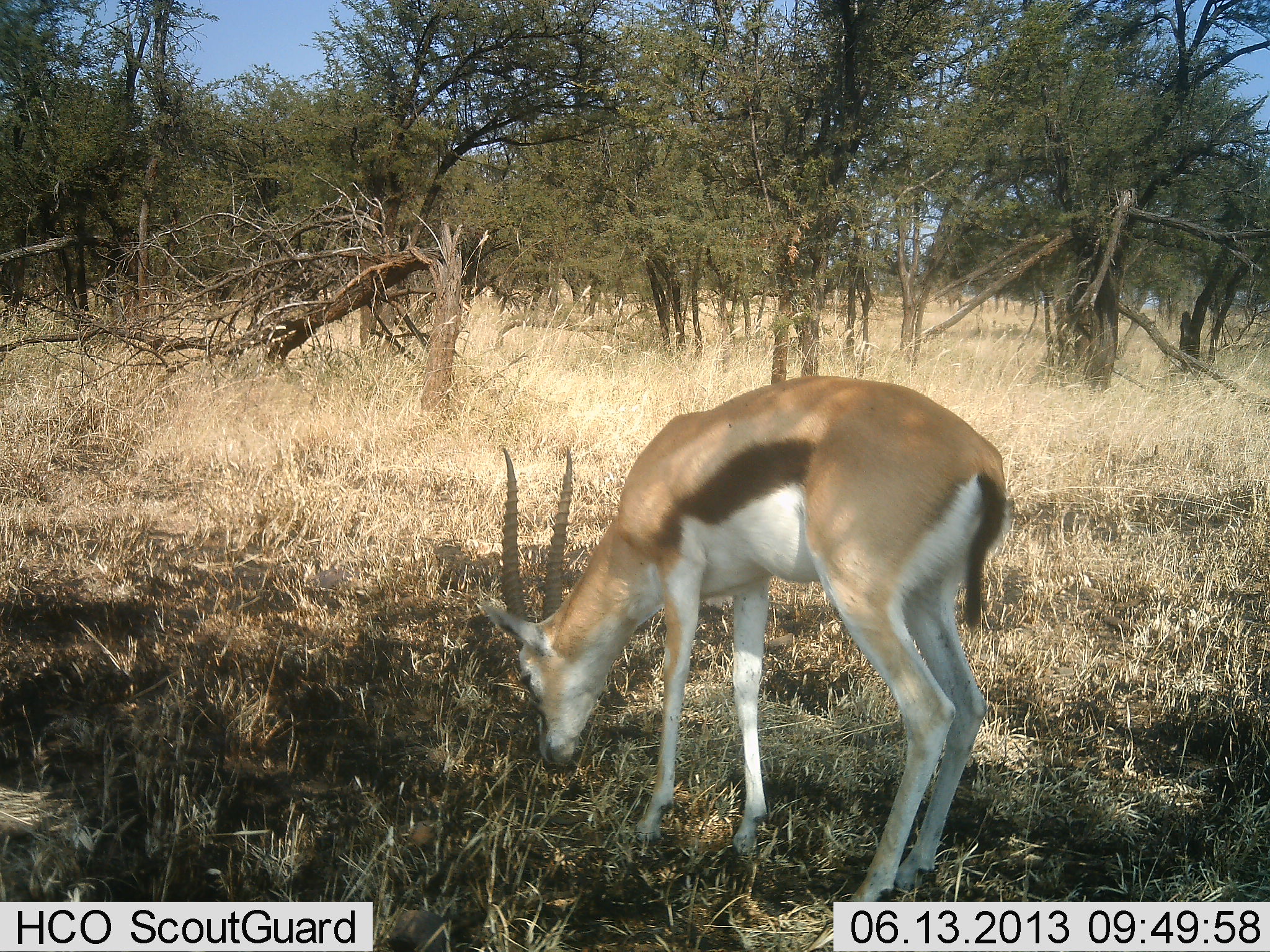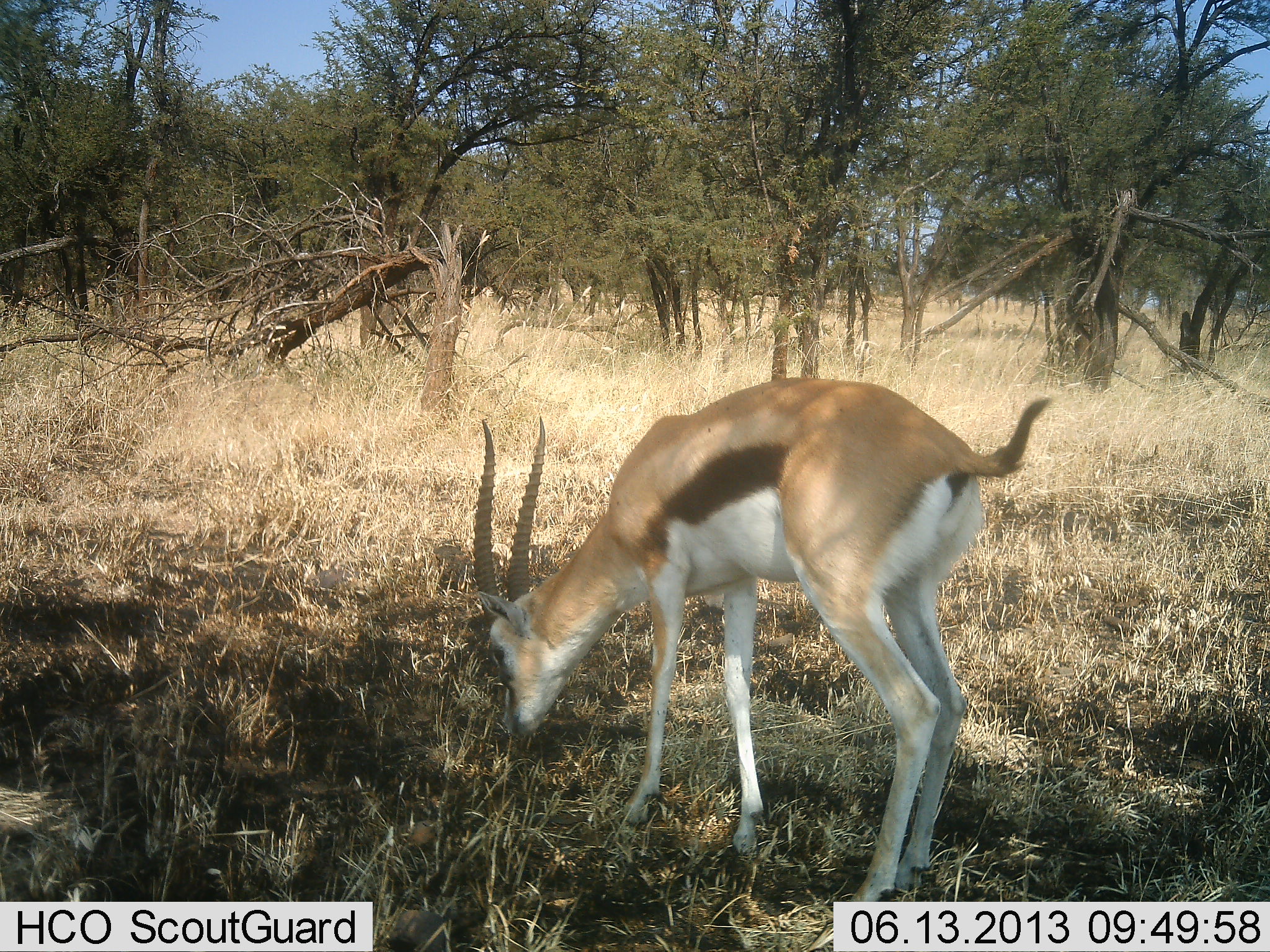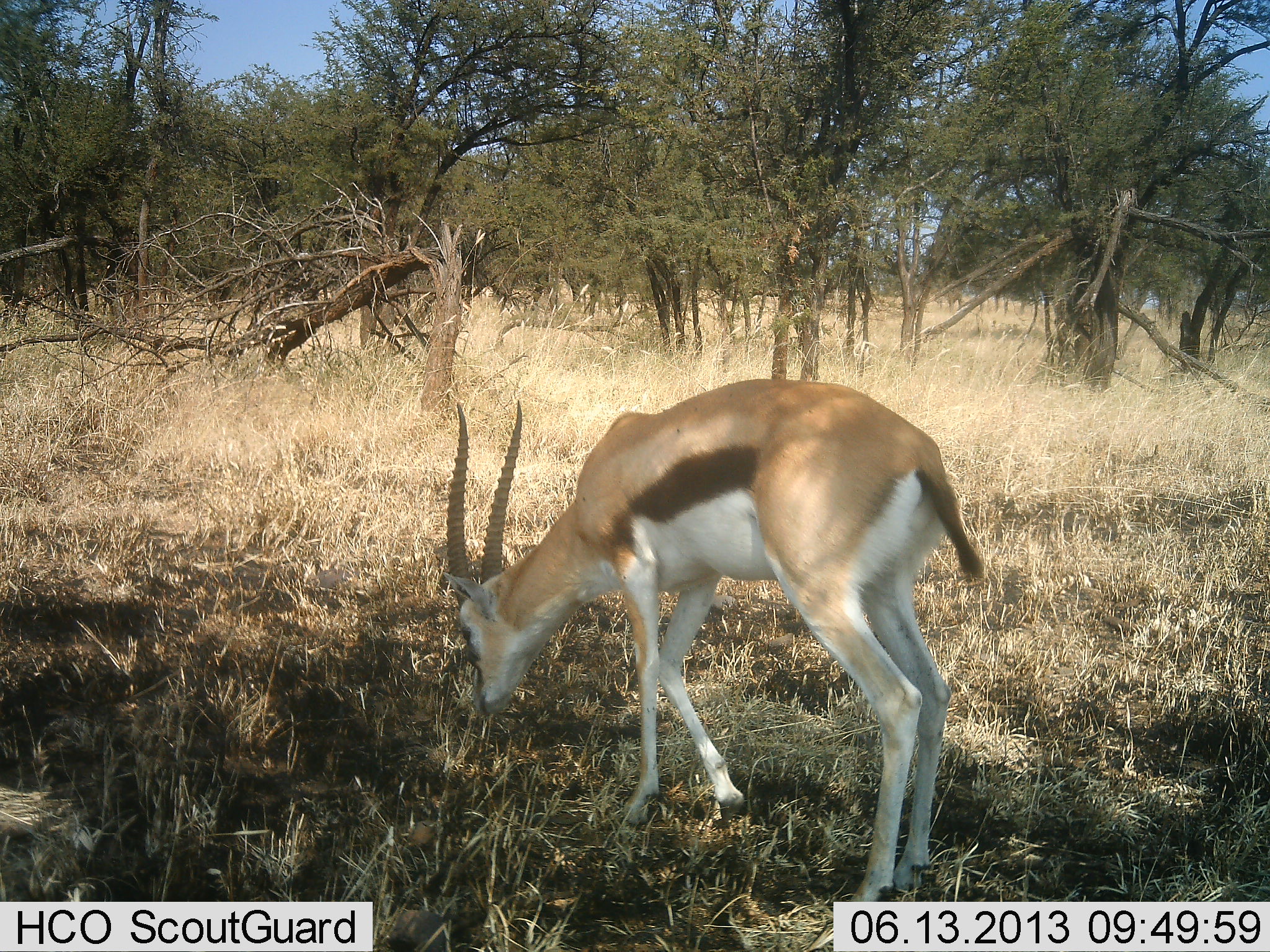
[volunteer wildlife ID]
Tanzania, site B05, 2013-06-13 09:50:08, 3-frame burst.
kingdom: Animalia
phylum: Chordata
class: Mammalia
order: Artiodactyla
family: Bovidae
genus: Eudorcas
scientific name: Eudorcas thomsonii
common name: thomson's gazelle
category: gazellethomsons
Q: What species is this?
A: Gazellethomsons (thomson's gazelle) (Eudorcas thomsonii).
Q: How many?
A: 1.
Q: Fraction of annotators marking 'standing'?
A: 16%.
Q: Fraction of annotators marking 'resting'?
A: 0%.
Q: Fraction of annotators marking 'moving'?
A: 5%.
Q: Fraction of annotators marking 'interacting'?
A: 0%.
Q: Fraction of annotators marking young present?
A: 0%.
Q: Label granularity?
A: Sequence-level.